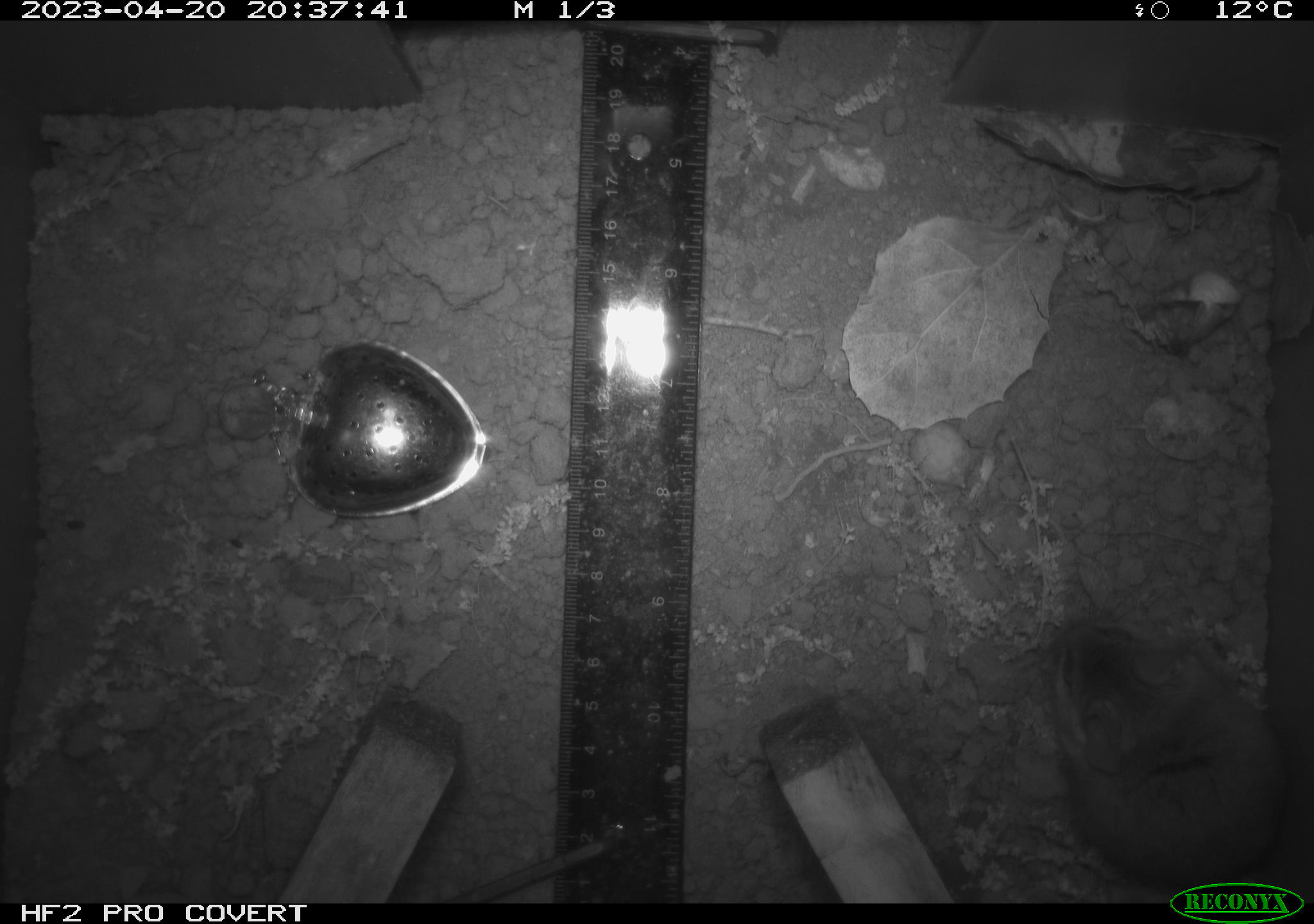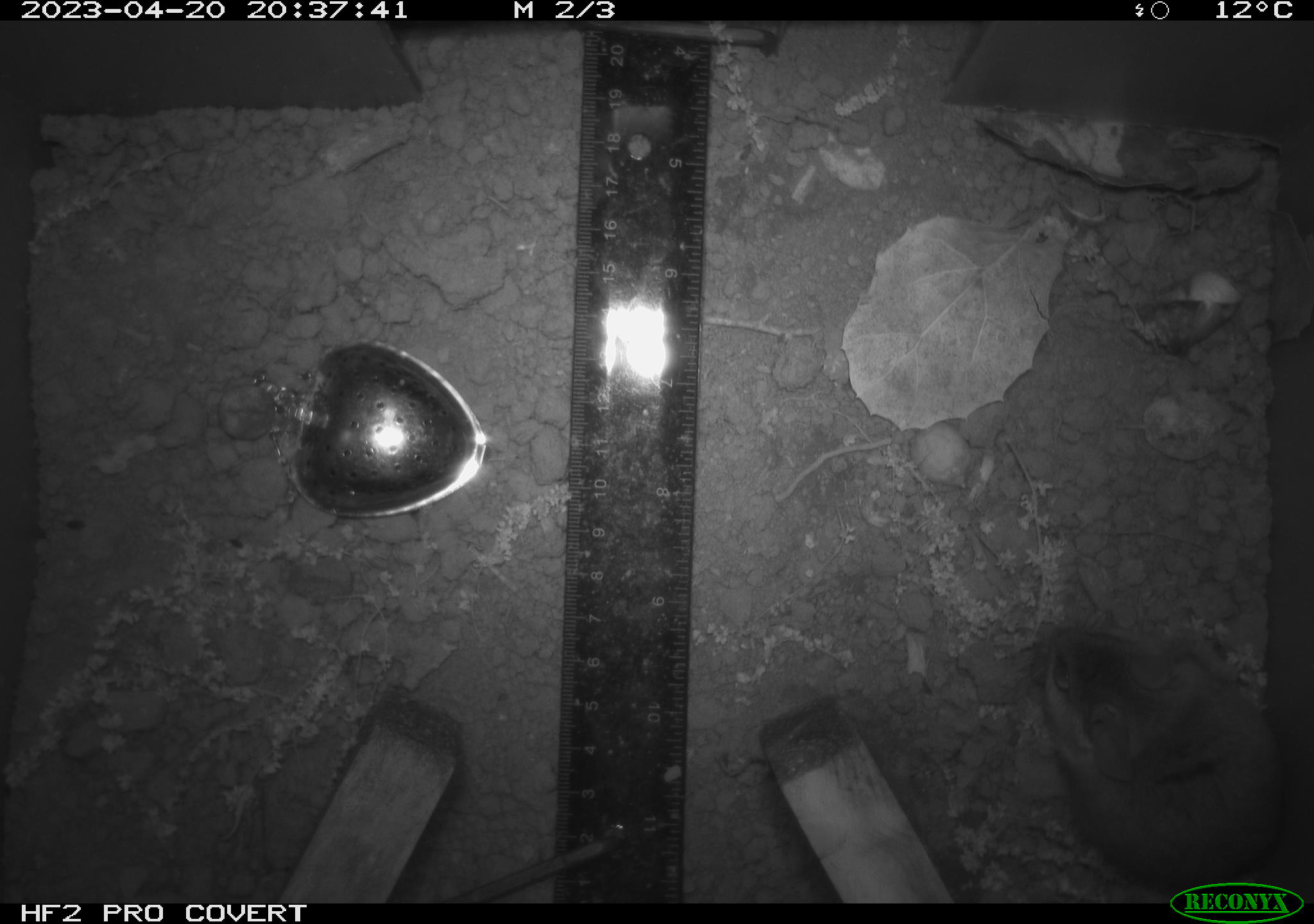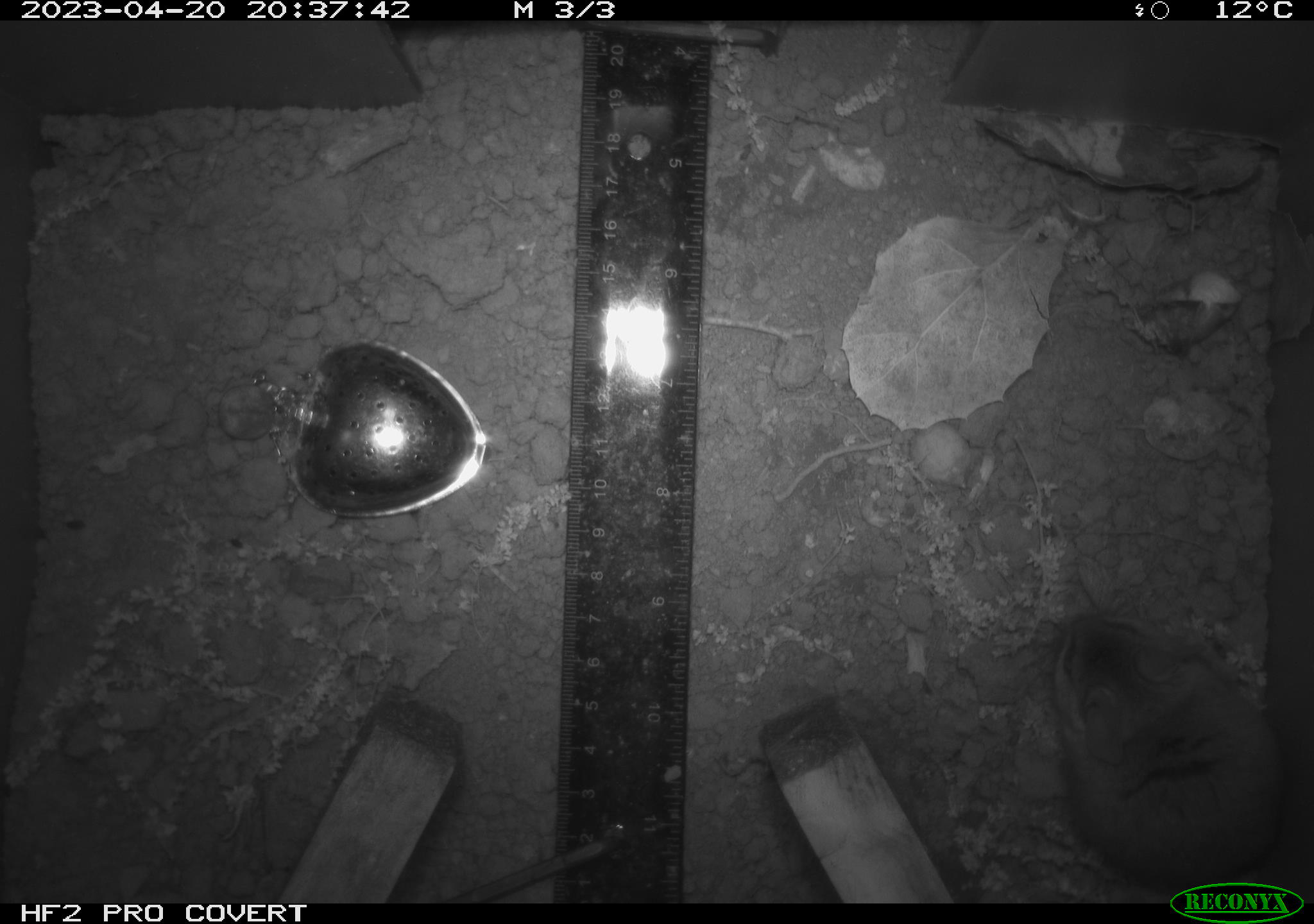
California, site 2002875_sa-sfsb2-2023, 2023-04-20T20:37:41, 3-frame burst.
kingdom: Animalia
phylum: Chordata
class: Mammalia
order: Rodentia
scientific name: Rodentia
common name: mouse species